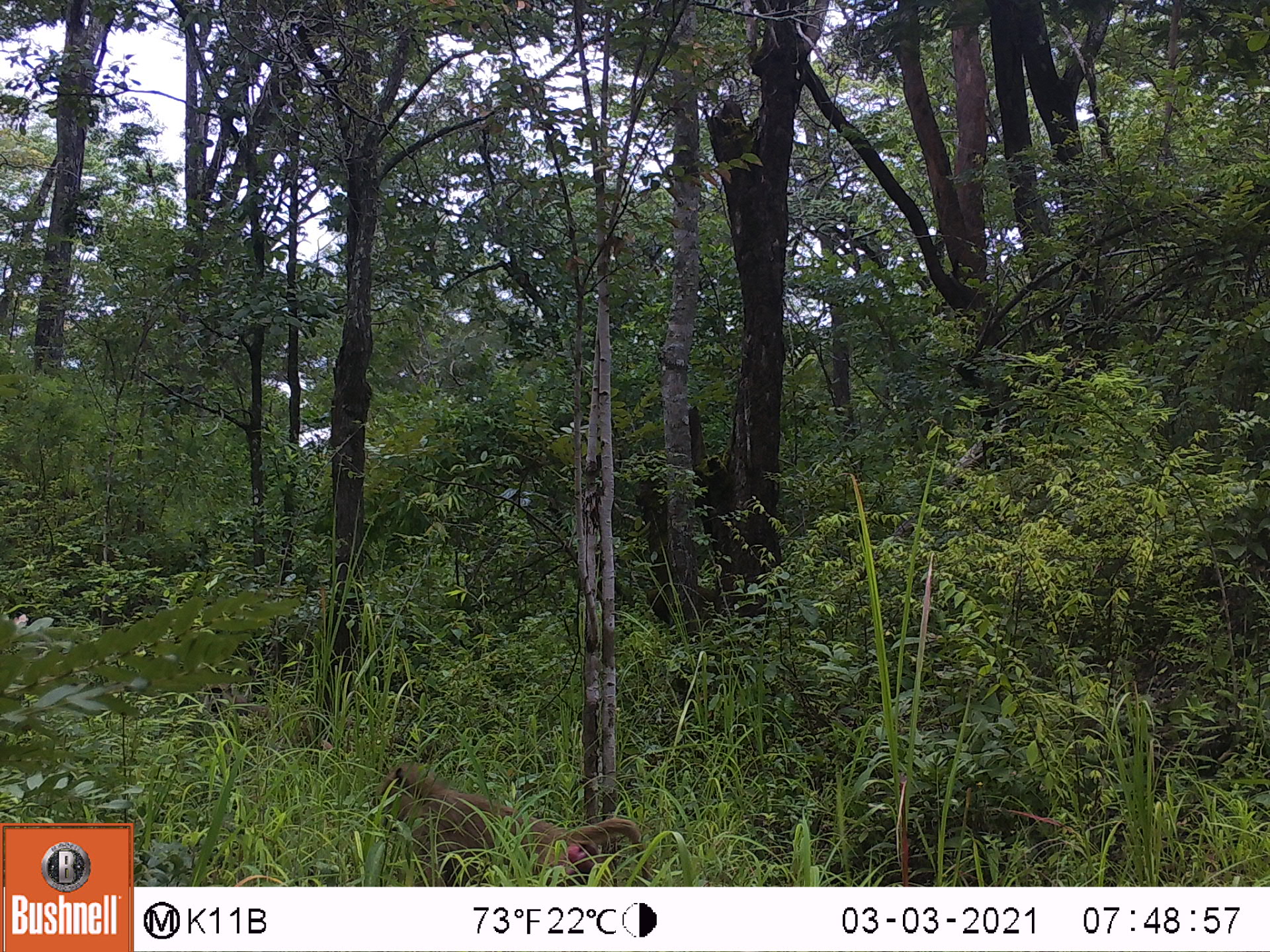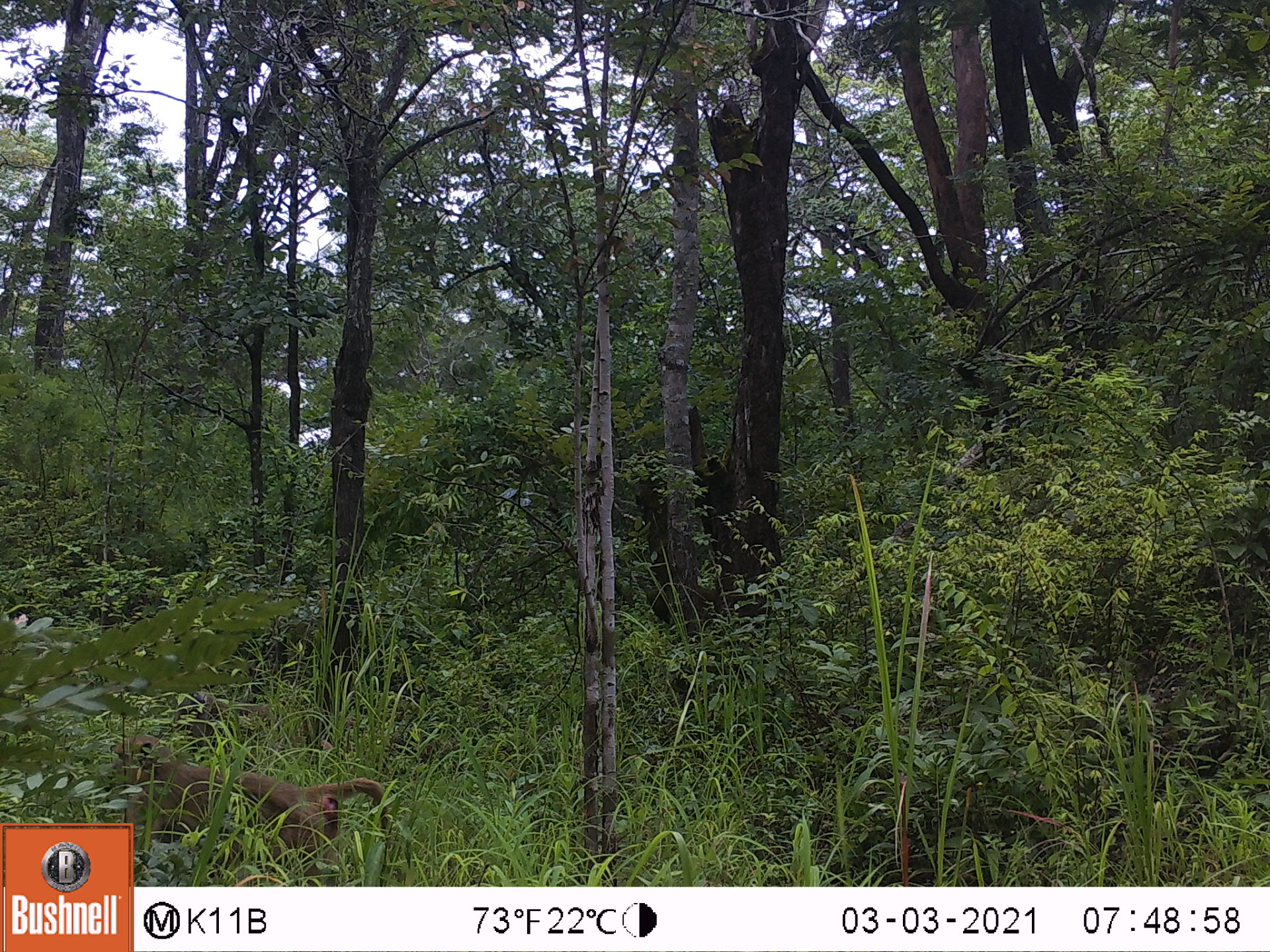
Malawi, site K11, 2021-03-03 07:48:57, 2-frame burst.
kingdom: Animalia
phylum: Chordata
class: Mammalia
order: Primates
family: Cercopithecidae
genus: Papio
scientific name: Papio cynocephalus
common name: yellow baboon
Yellow baboon (Papio cynocephalus), count 1.